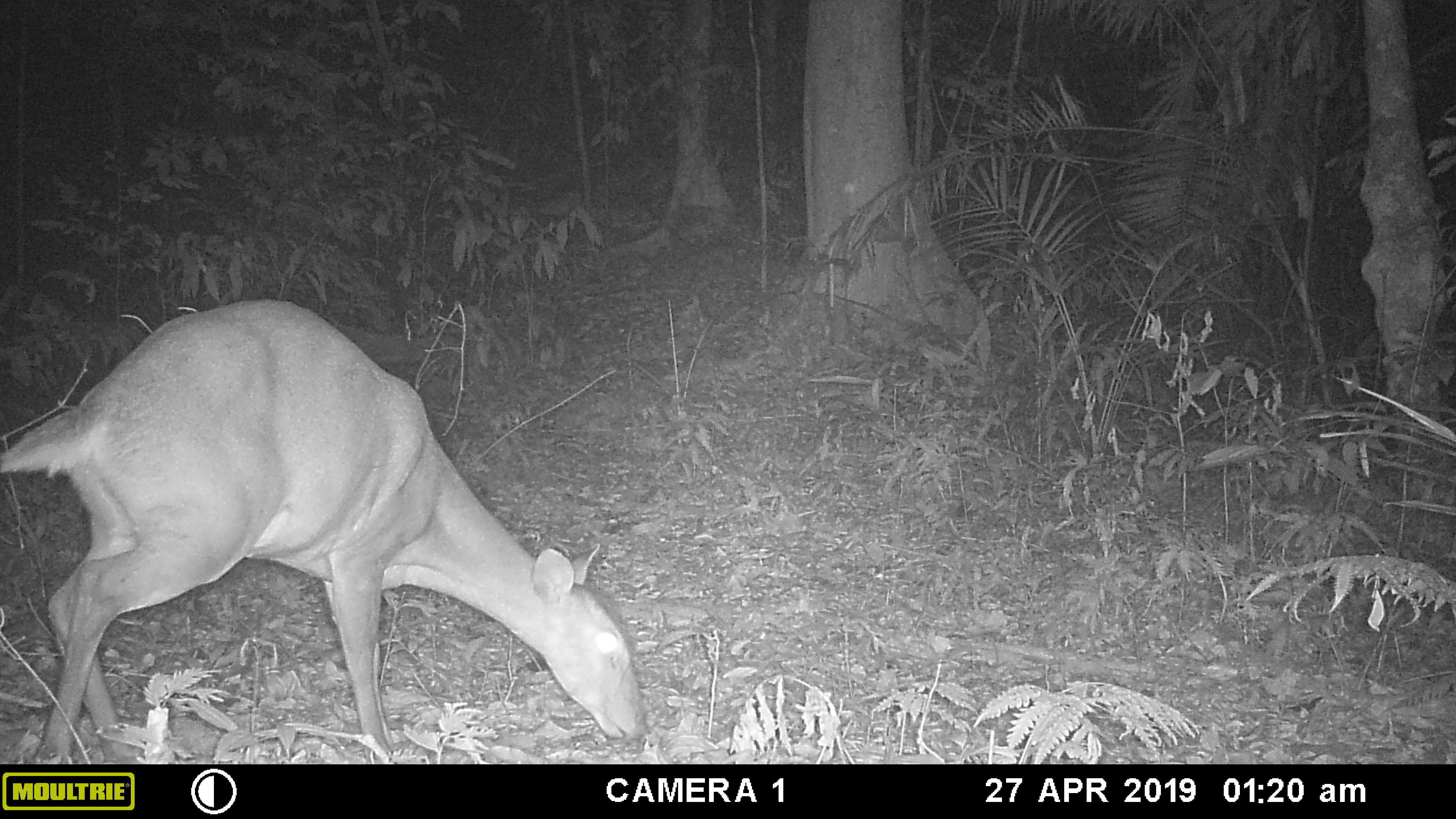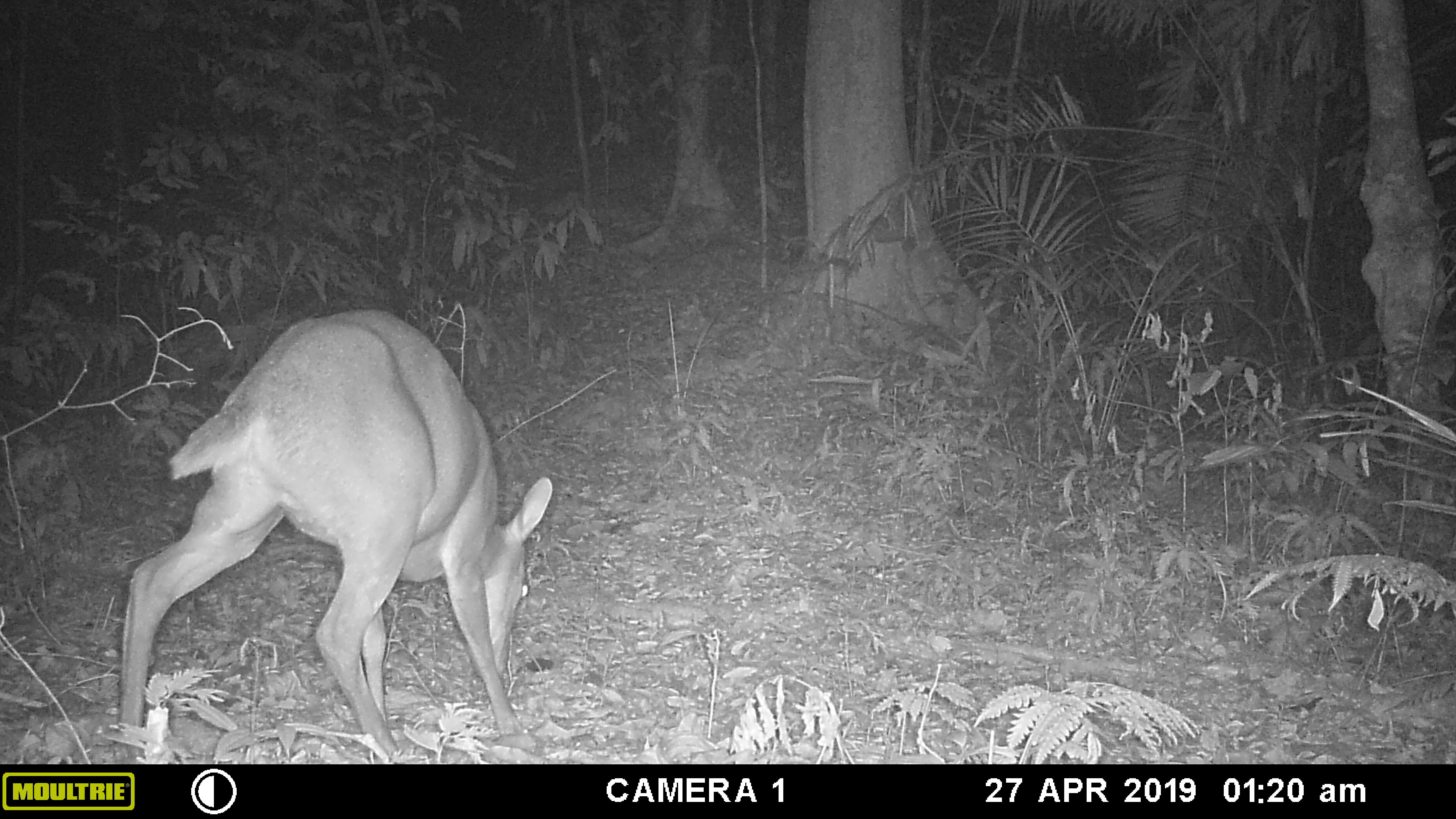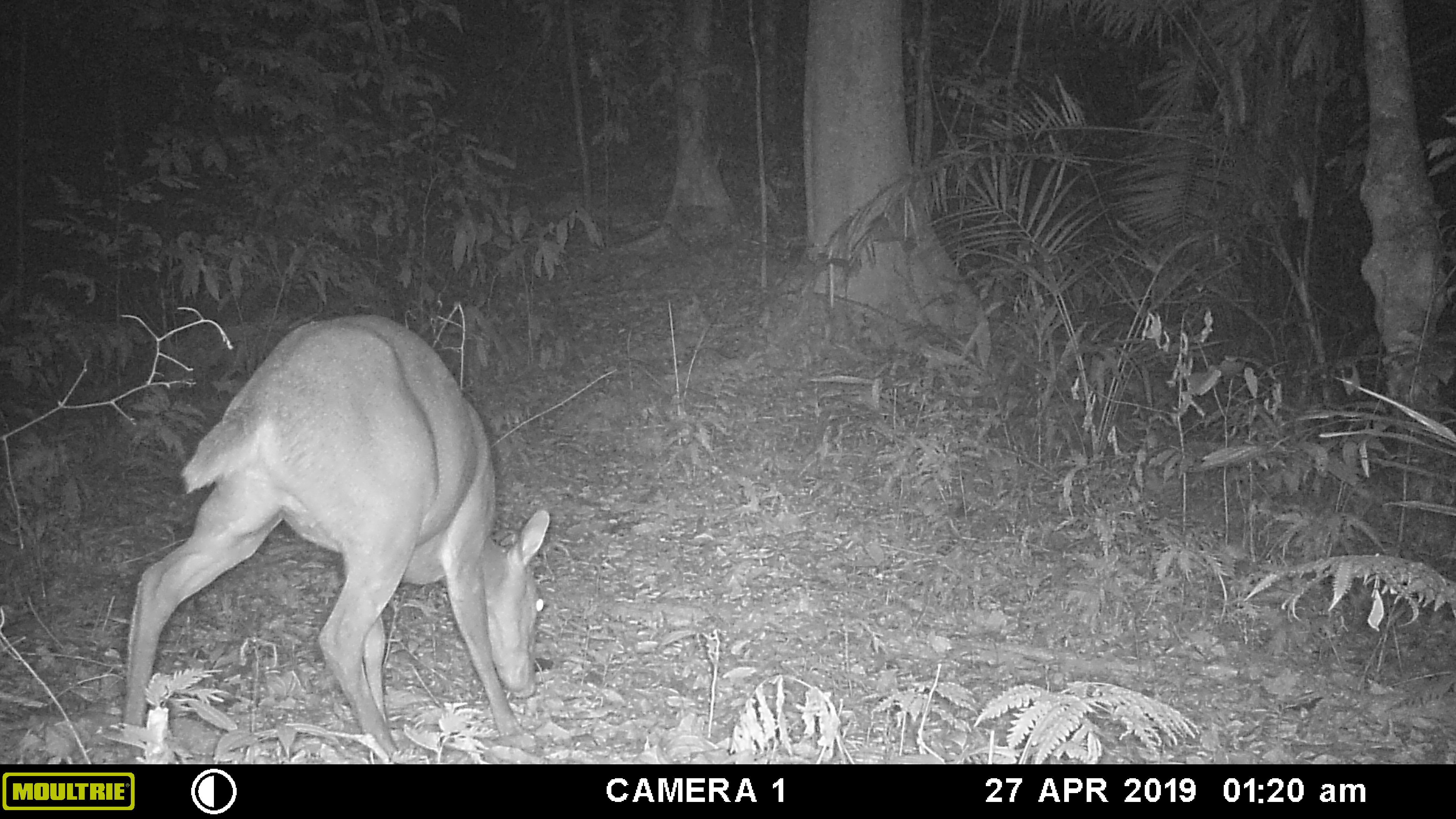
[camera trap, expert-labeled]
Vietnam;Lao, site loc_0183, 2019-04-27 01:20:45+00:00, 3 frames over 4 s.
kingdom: Animalia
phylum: Chordata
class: Mammalia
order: Artiodactyla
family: Cervidae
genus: Muntiacus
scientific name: Muntiacus vuquangensis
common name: large-antlered muntjac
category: large antlered muntjac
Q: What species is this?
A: Large antlered muntjac (large-antlered muntjac) (Muntiacus vuquangensis).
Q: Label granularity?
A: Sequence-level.